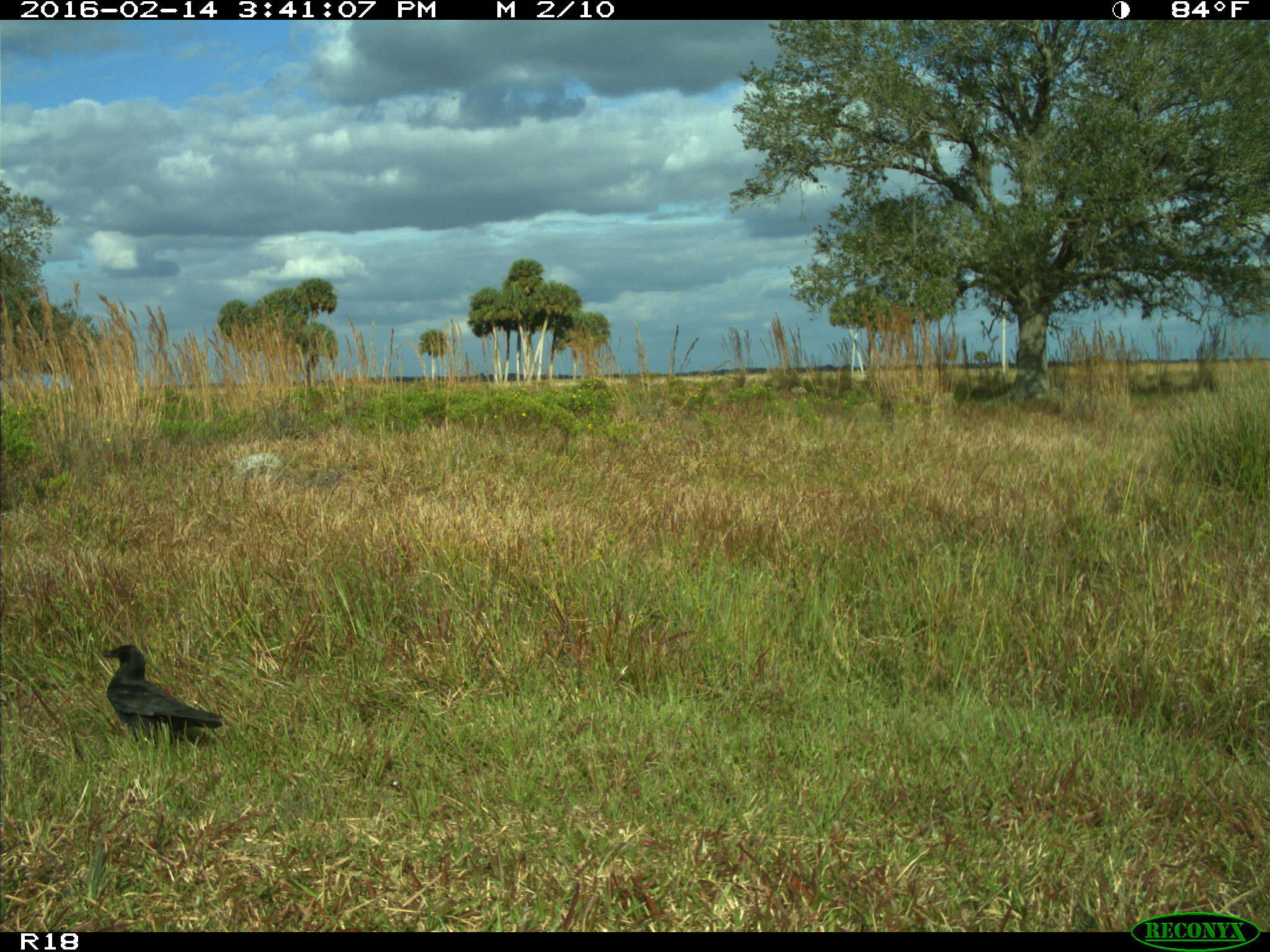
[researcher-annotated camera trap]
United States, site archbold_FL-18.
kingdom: Animalia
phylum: Chordata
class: Aves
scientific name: Aves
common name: birds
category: unidentified bird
Unidentified bird (birds) (Aves).